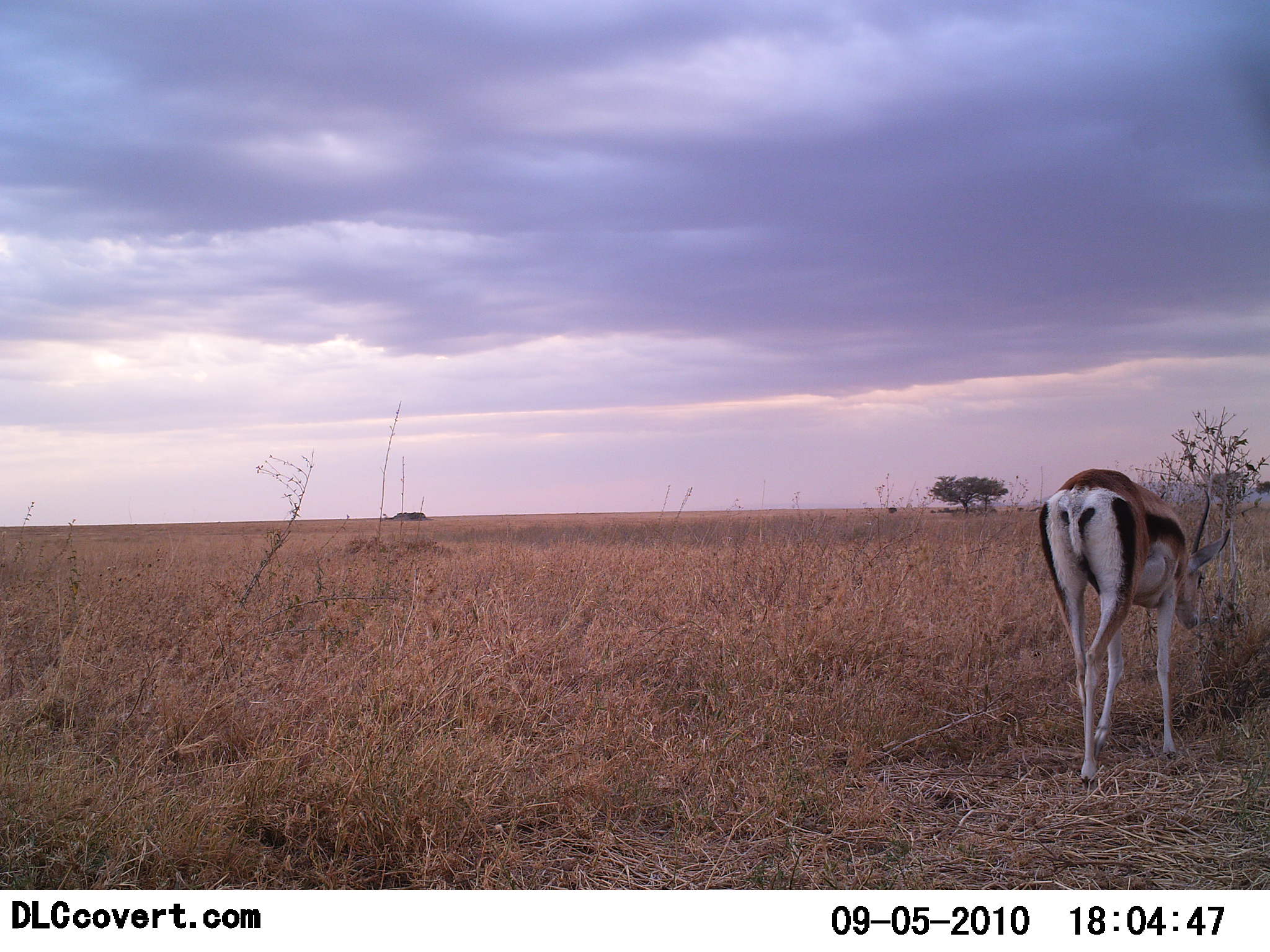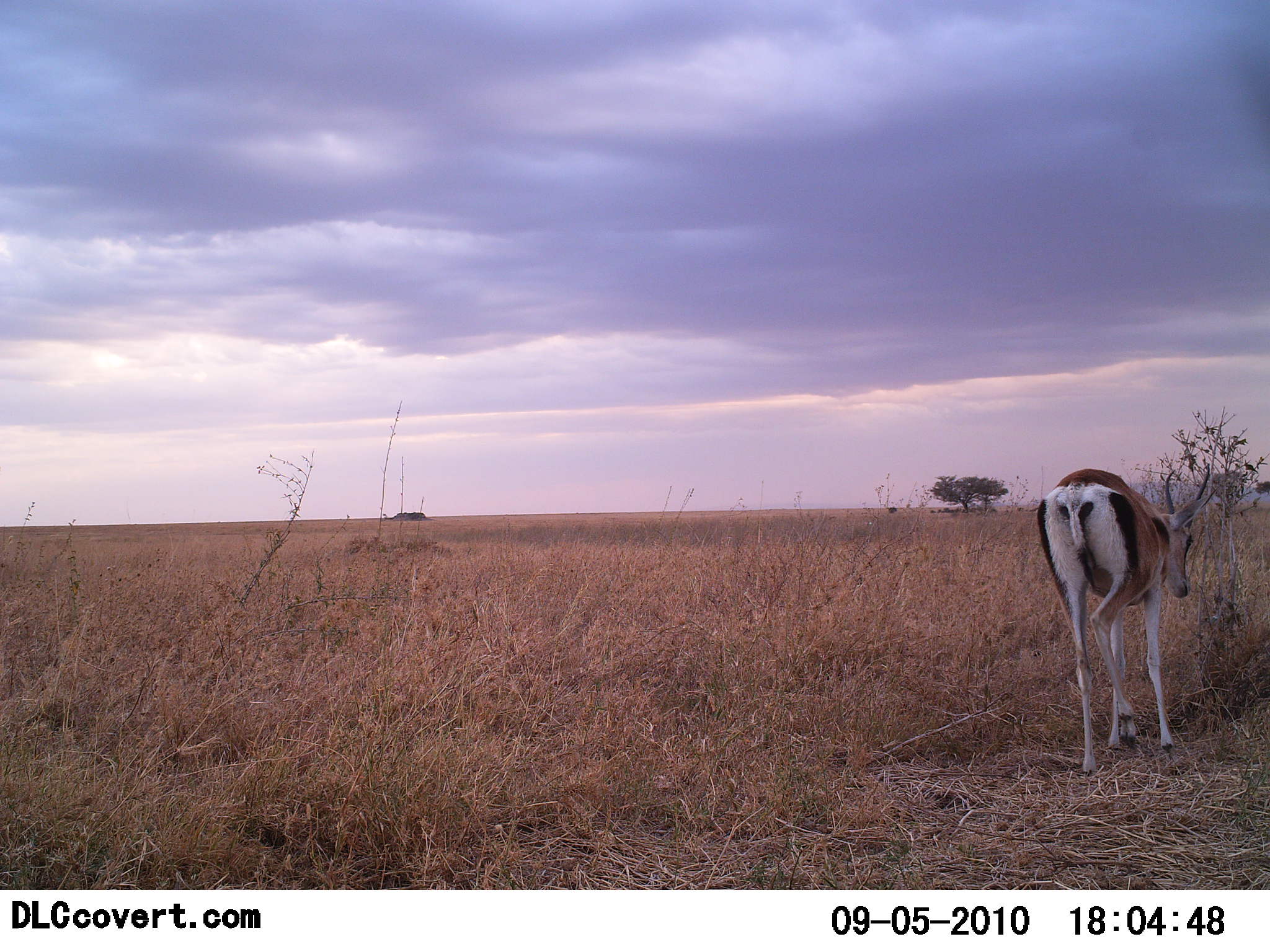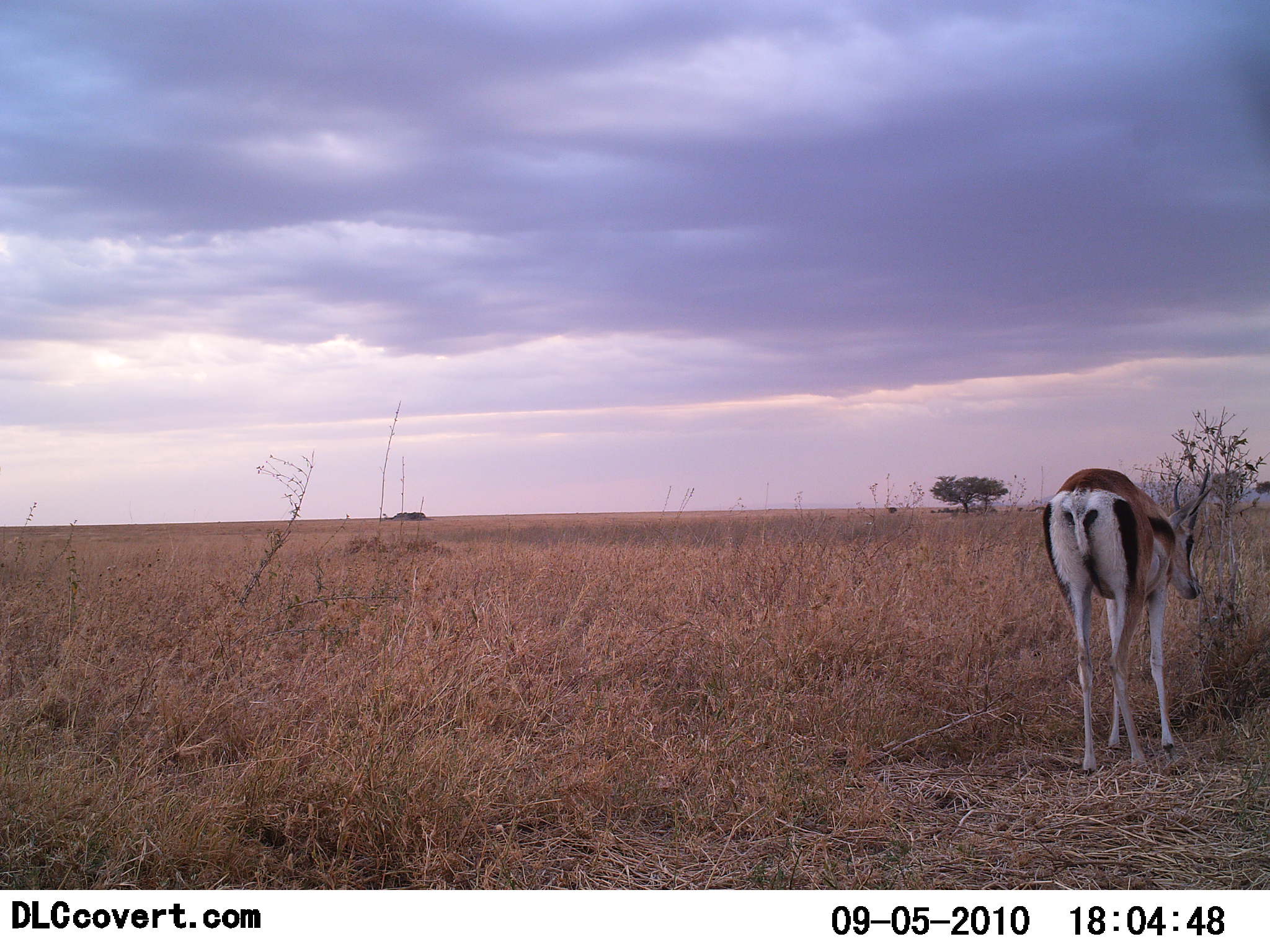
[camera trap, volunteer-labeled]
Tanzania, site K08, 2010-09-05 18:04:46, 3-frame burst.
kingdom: Animalia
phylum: Chordata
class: Mammalia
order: Artiodactyla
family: Bovidae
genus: Eudorcas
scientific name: Eudorcas thomsonii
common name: thomson's gazelle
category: gazellethomsons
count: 1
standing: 71%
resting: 0%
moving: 21%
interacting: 0%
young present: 0%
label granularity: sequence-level